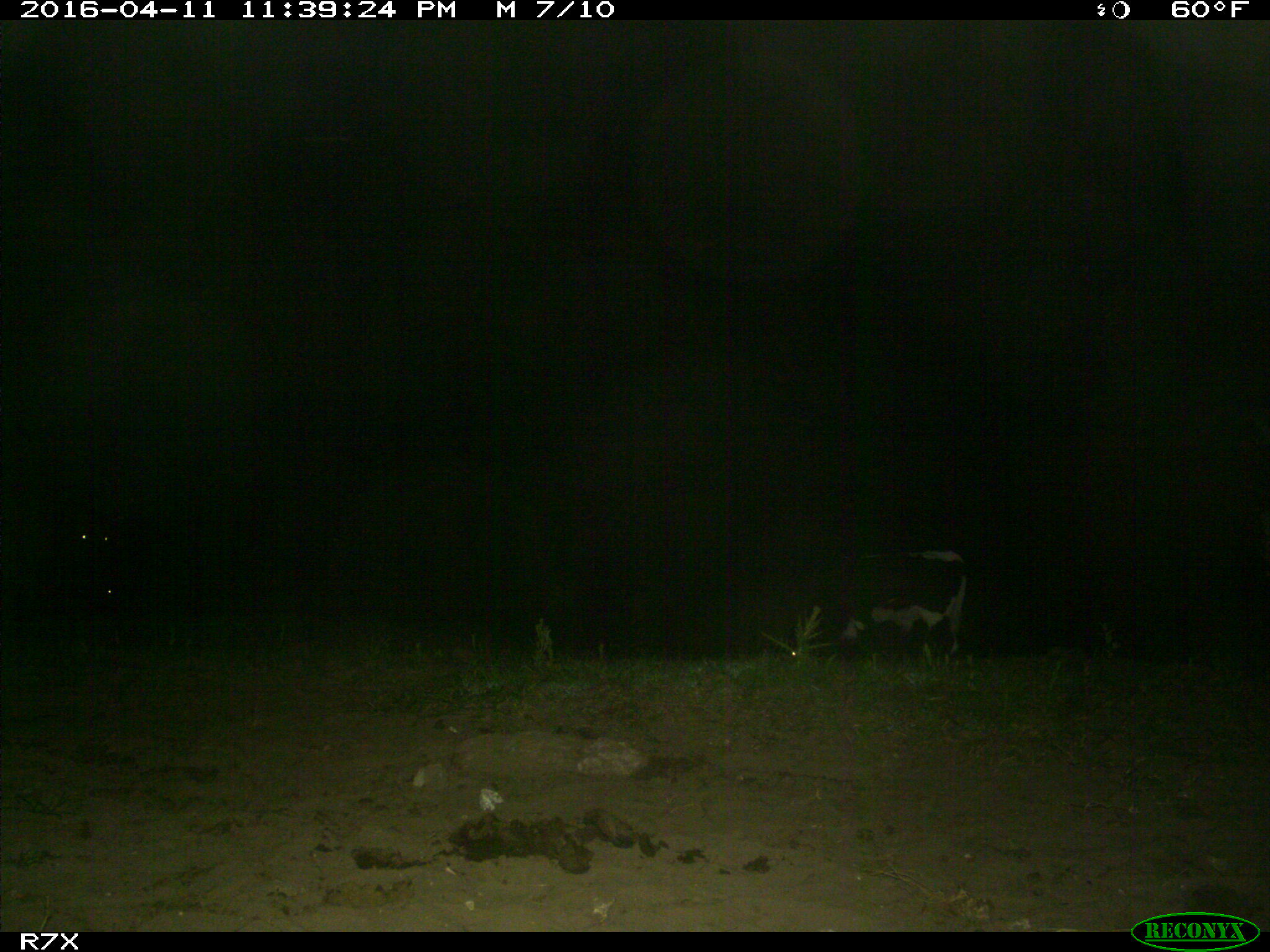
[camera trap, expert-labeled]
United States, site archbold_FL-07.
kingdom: Animalia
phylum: Chordata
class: Mammalia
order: Artiodactyla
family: Bovidae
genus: Bos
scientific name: Bos taurus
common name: domestic cow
Bos taurus (domestic cow).